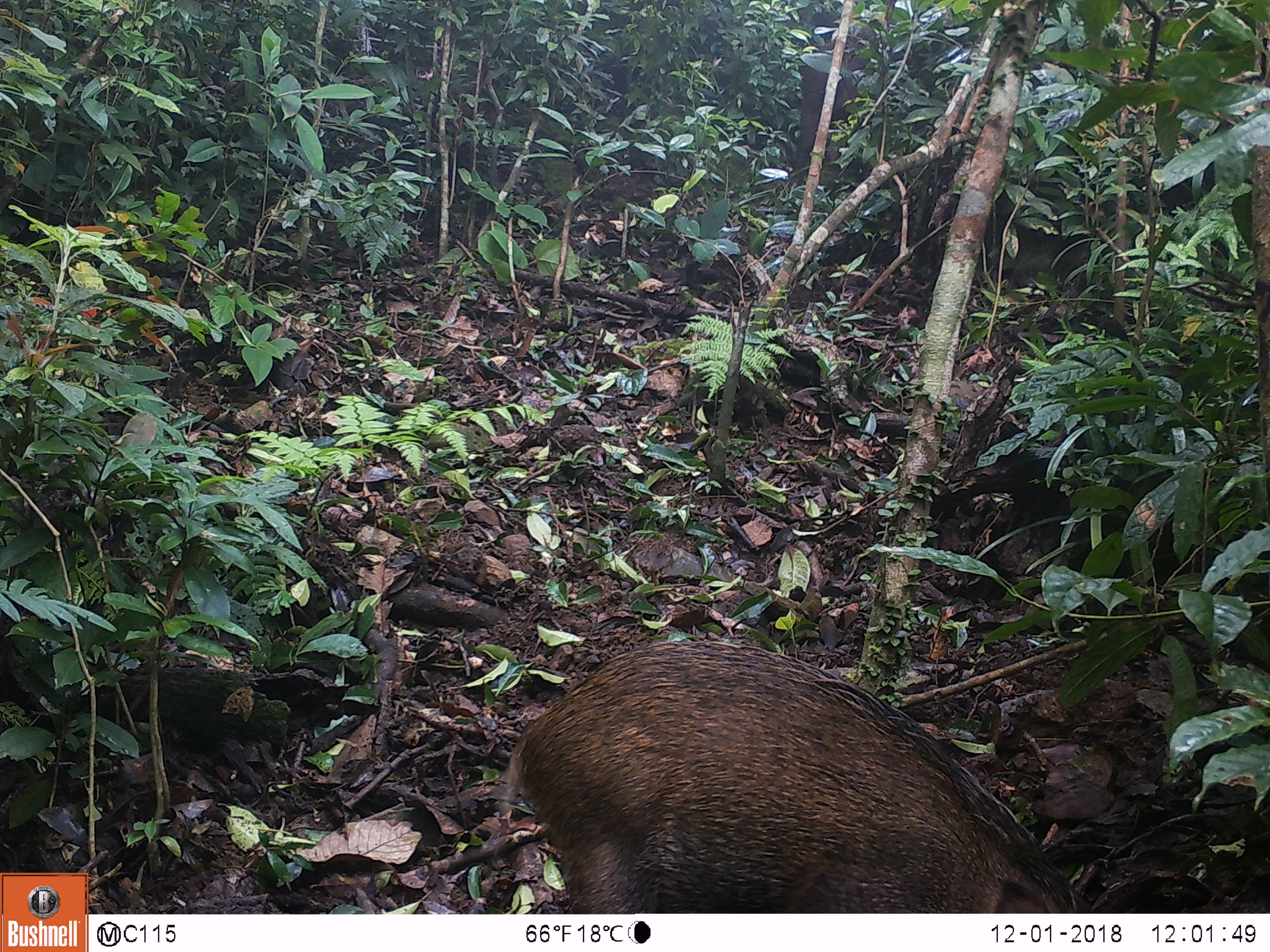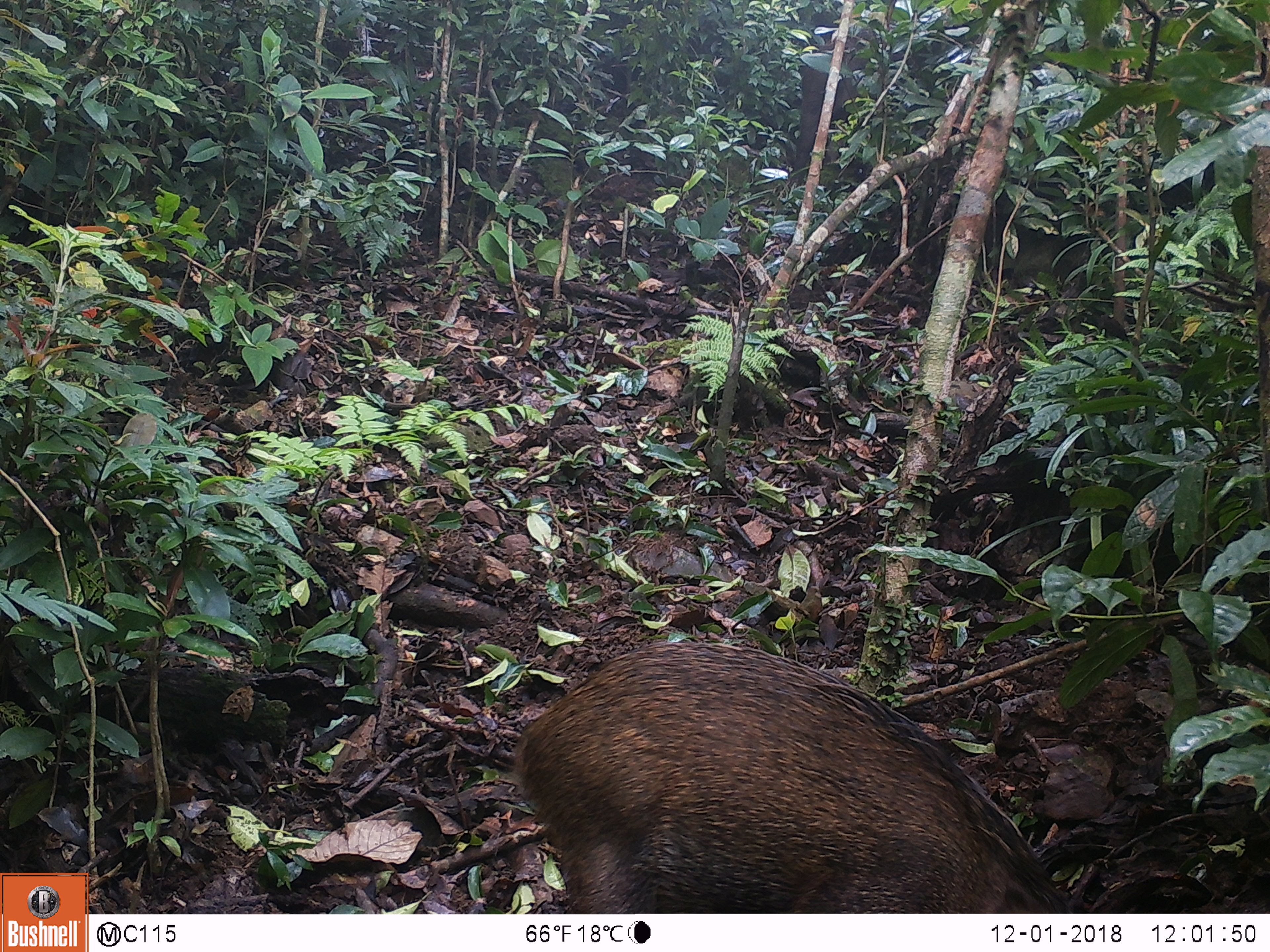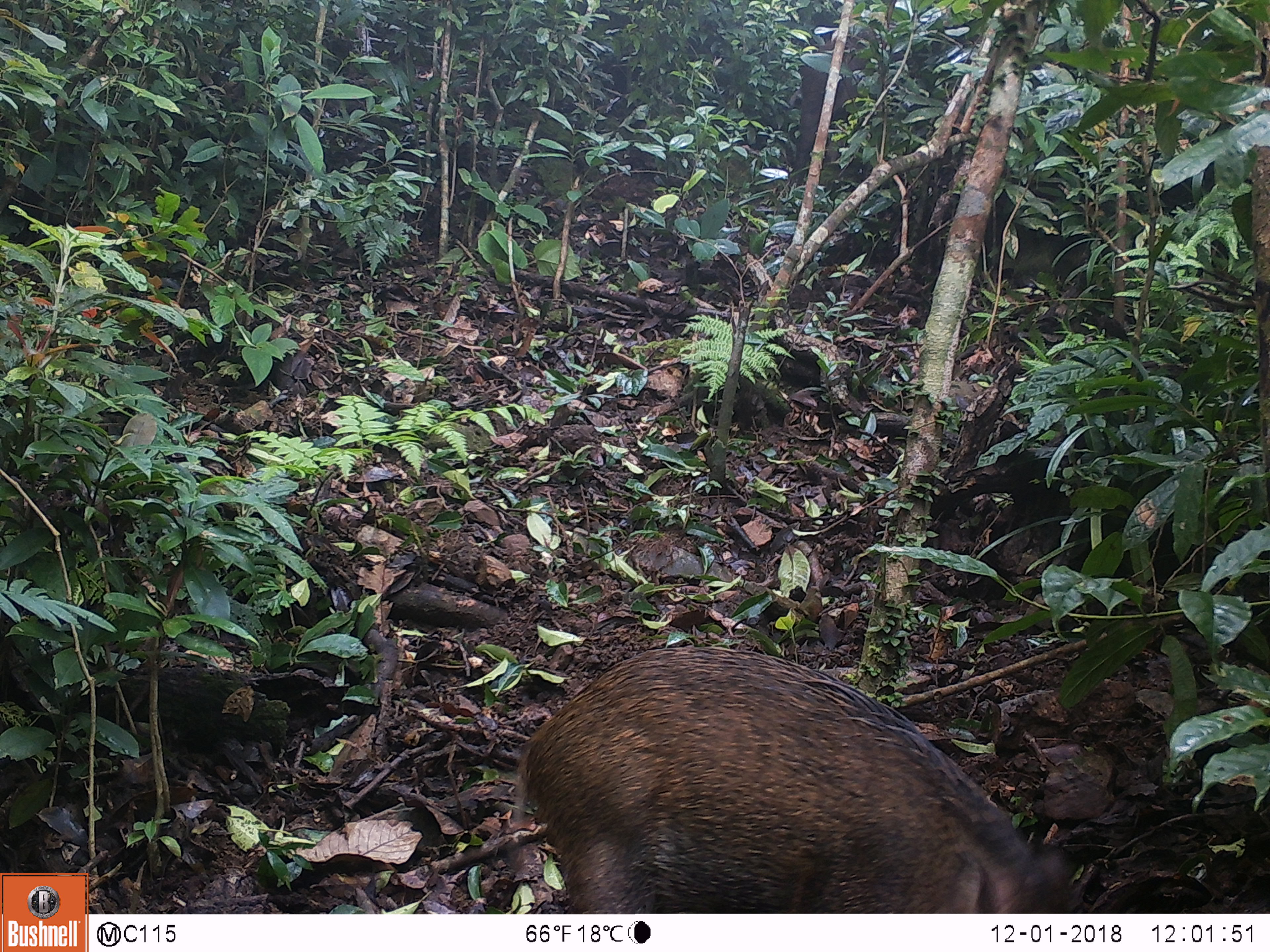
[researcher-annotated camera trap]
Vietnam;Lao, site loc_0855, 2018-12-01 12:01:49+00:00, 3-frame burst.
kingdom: Animalia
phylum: Chordata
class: Mammalia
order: Artiodactyla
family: Suidae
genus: Sus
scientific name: Sus scrofa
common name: eurasian wild pig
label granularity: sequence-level